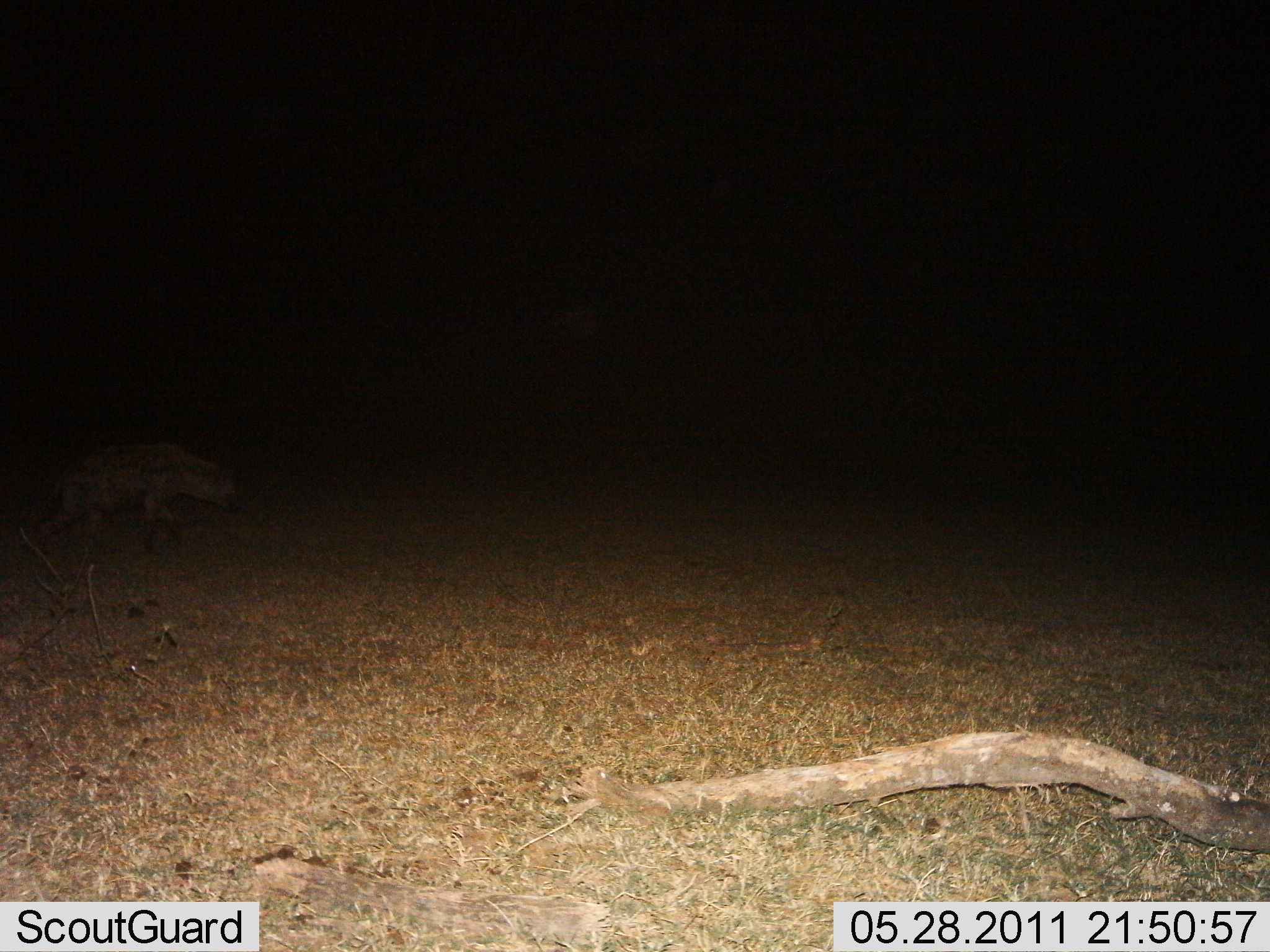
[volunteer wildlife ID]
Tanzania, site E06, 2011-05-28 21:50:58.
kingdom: Animalia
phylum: Chordata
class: Mammalia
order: Carnivora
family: Hyaenidae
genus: Crocuta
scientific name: Crocuta crocuta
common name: spotted hyena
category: hyenaspotted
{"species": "hyenaspotted (spotted hyena) (Crocuta crocuta)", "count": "1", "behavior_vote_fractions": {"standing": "17%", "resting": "0%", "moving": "92%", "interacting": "0%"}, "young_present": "0%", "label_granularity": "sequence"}